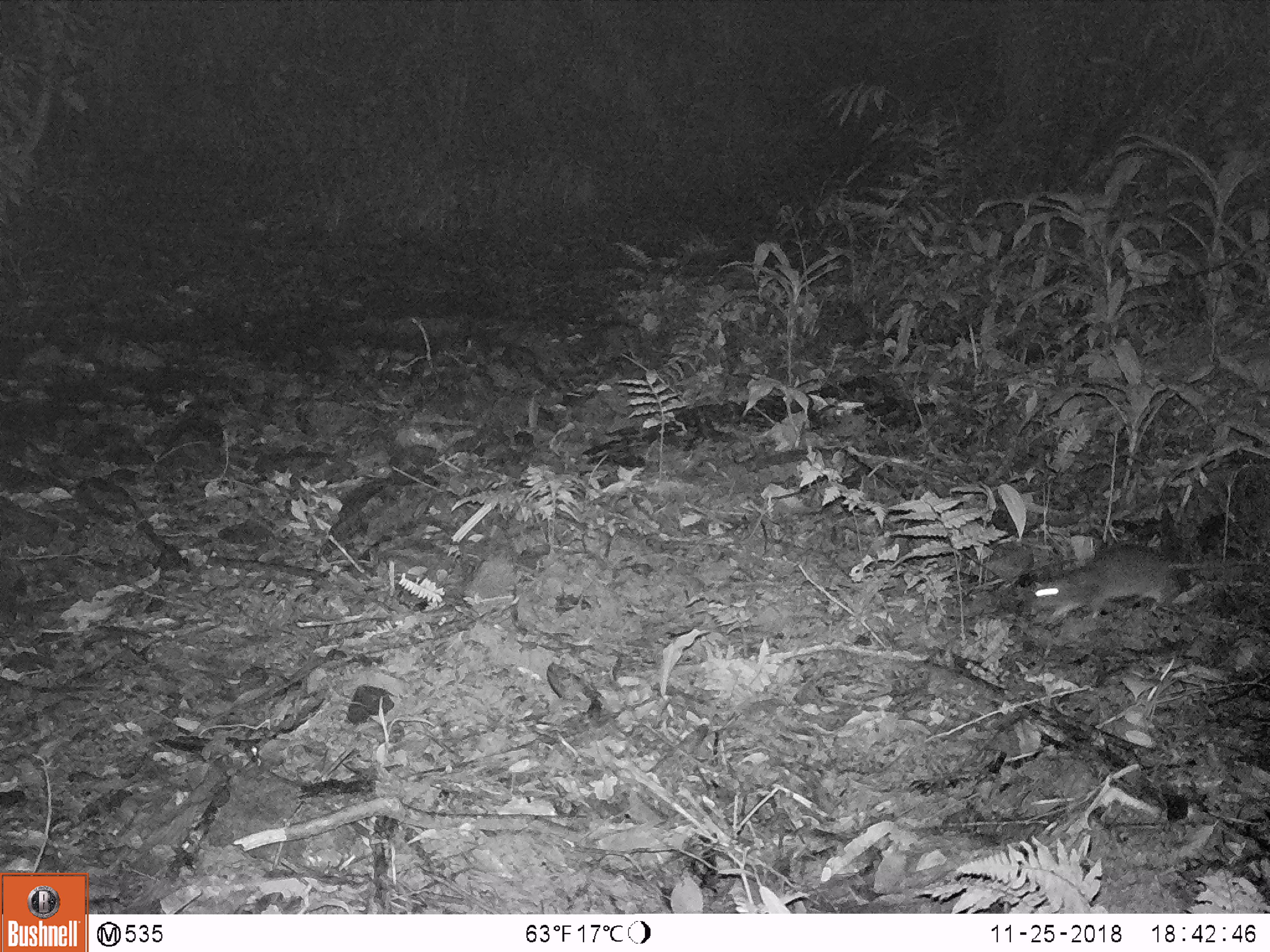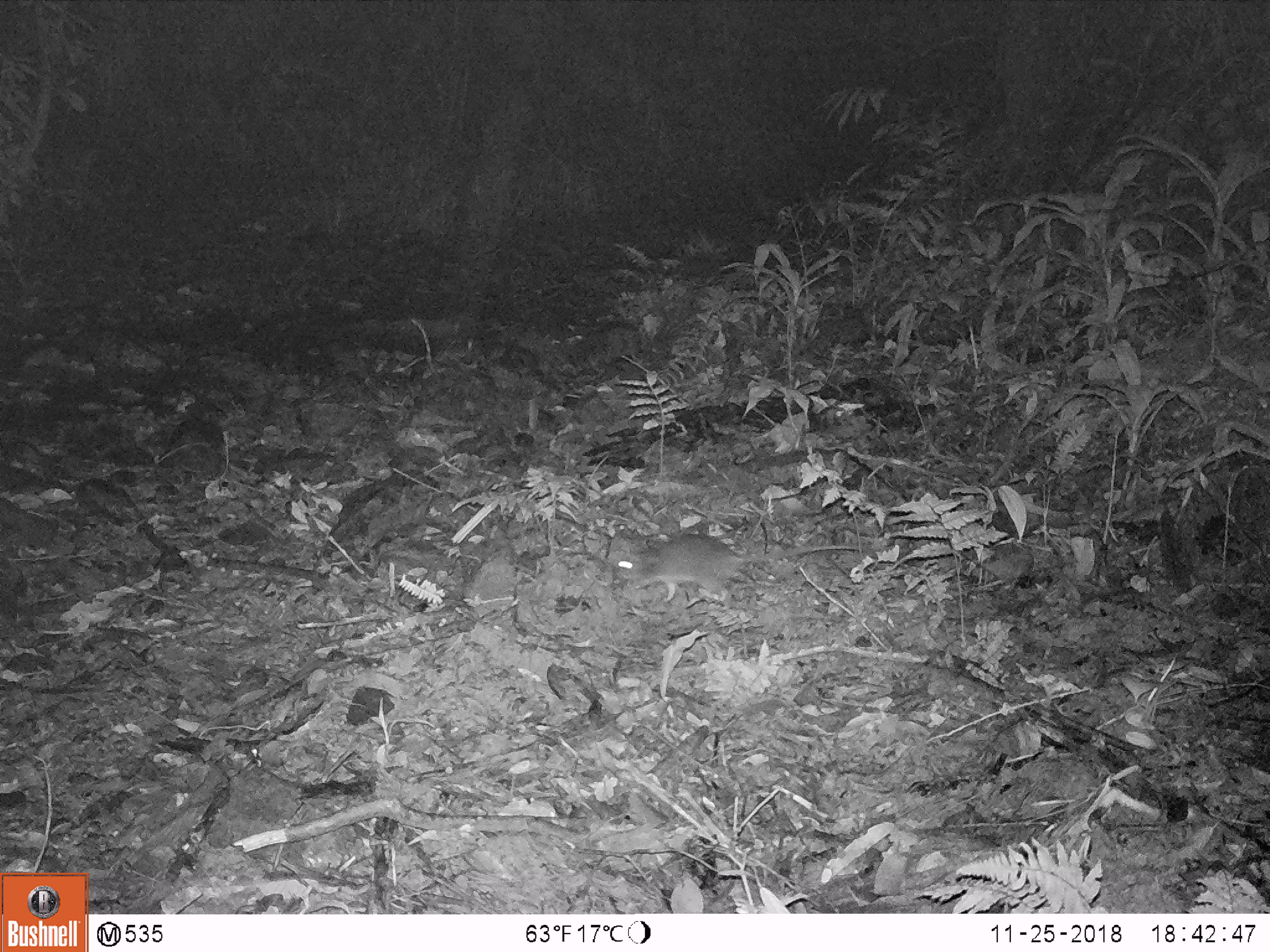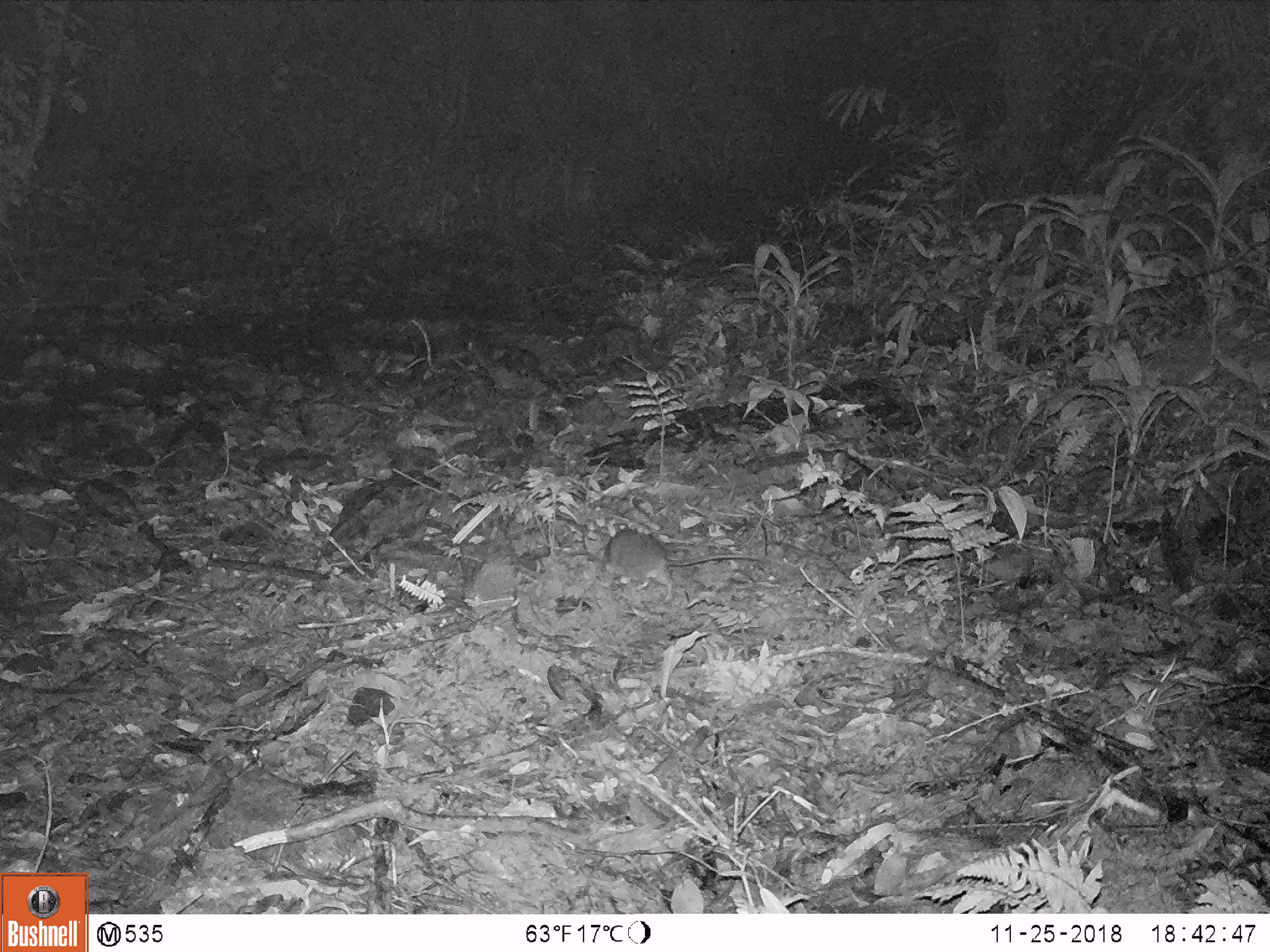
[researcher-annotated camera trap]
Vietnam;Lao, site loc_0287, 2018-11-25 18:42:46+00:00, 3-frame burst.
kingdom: Animalia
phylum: Chordata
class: Mammalia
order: Rodentia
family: Muridae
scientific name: Muridae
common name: old-world mice and rats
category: unidentified murid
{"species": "unidentified murid (old-world mice and rats) (Muridae)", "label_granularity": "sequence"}